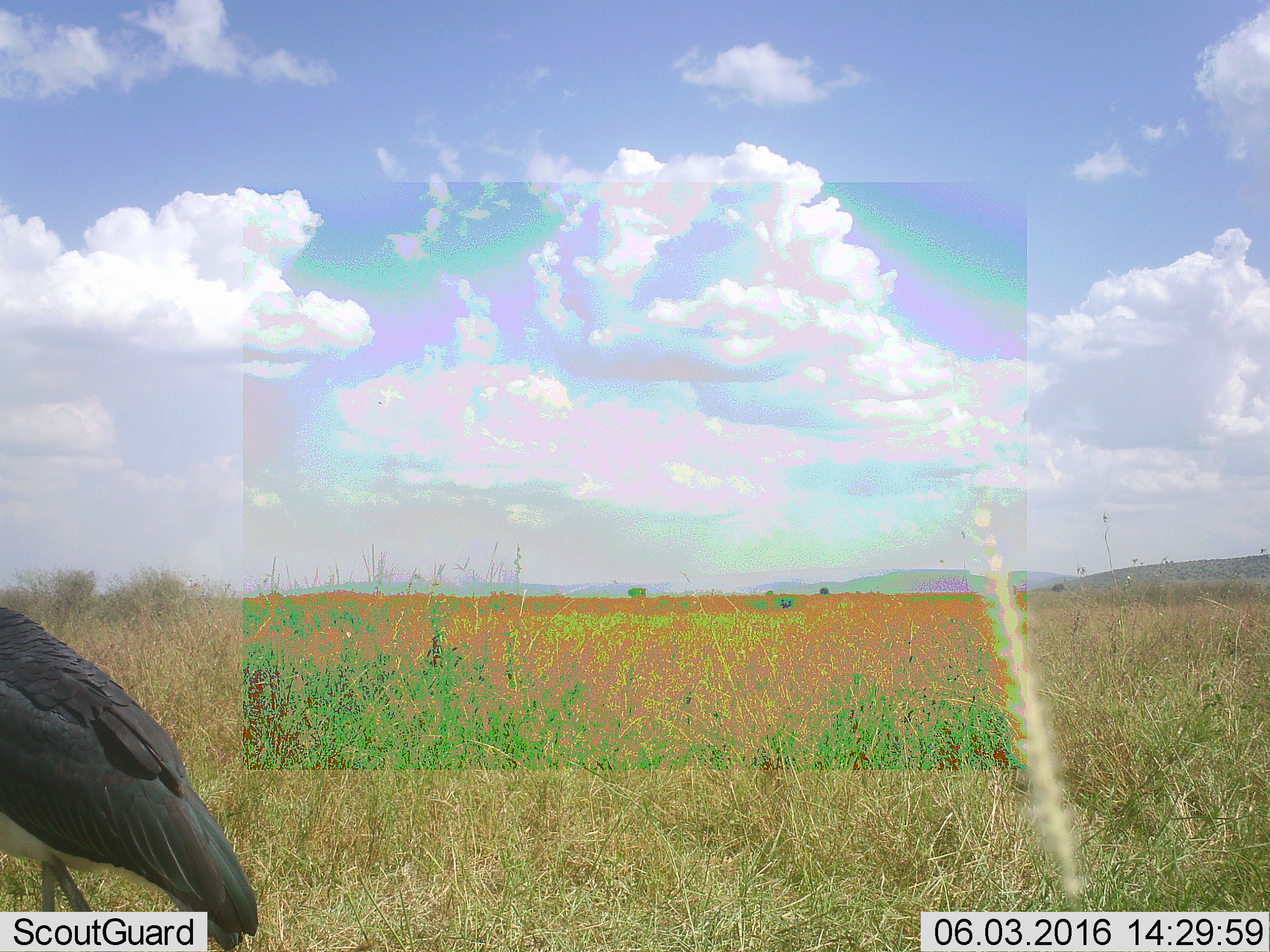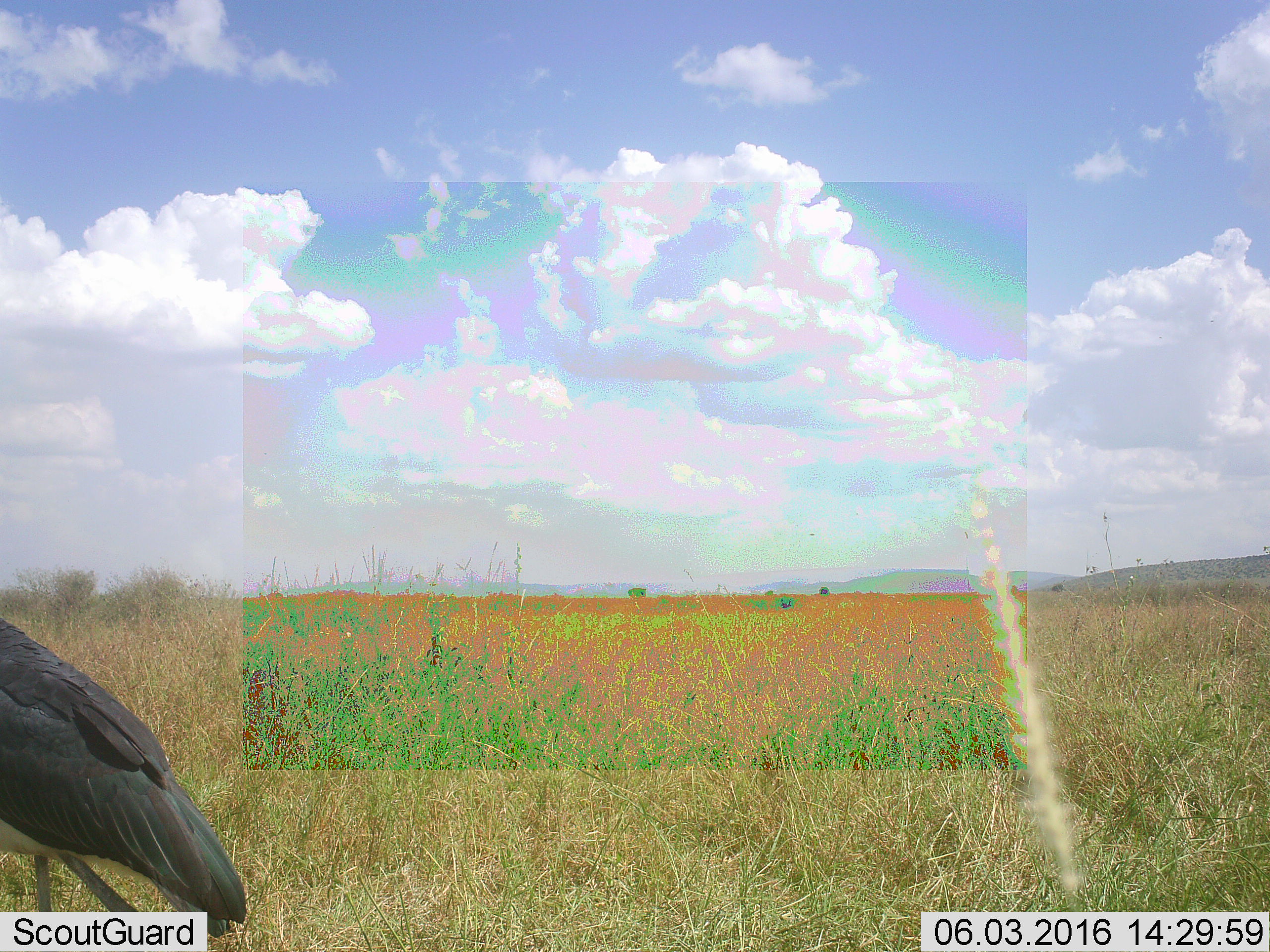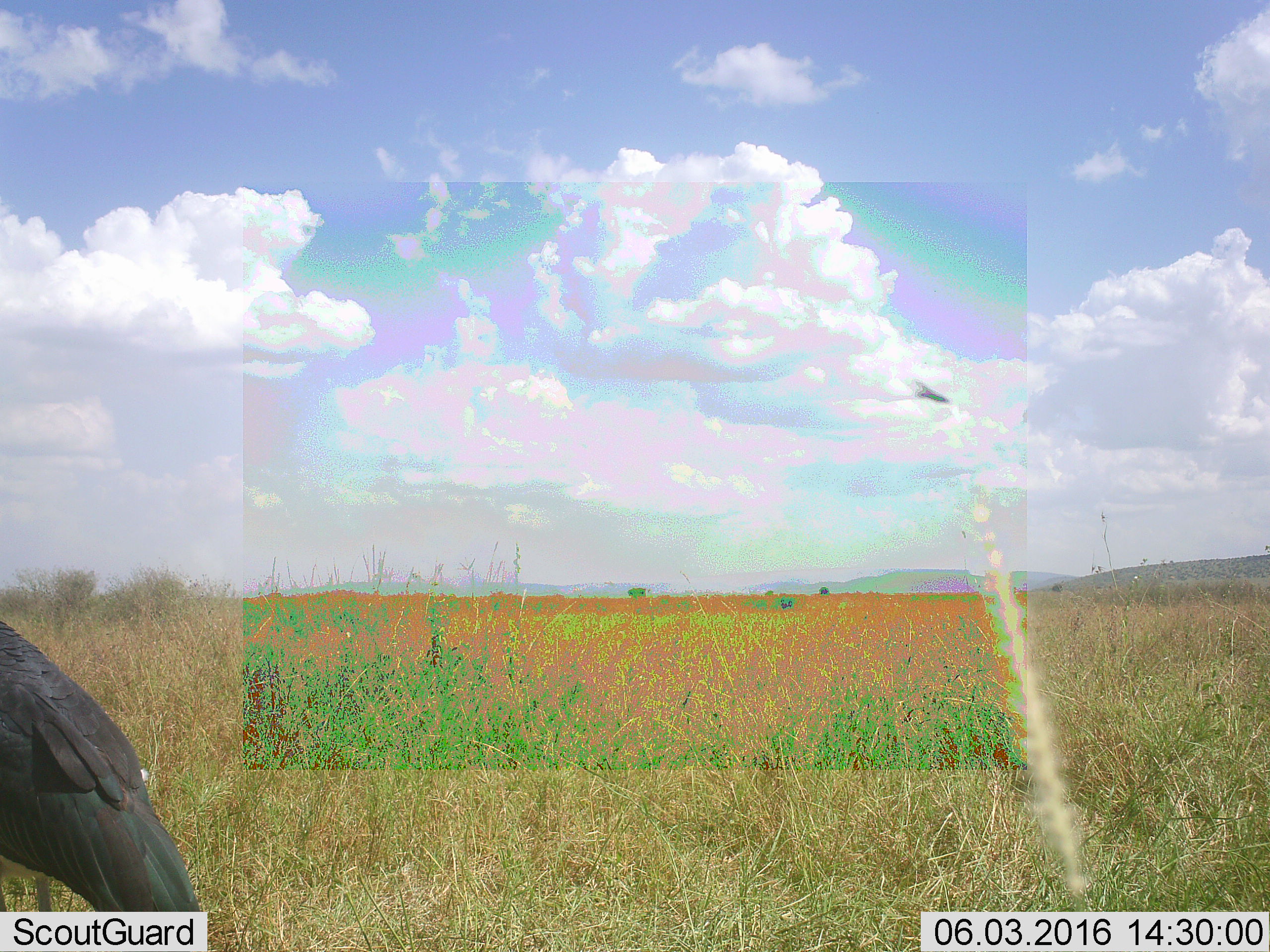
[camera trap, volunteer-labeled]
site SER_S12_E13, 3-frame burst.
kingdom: Animalia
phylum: Chordata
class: Aves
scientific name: Aves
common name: bird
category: birdother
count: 1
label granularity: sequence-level